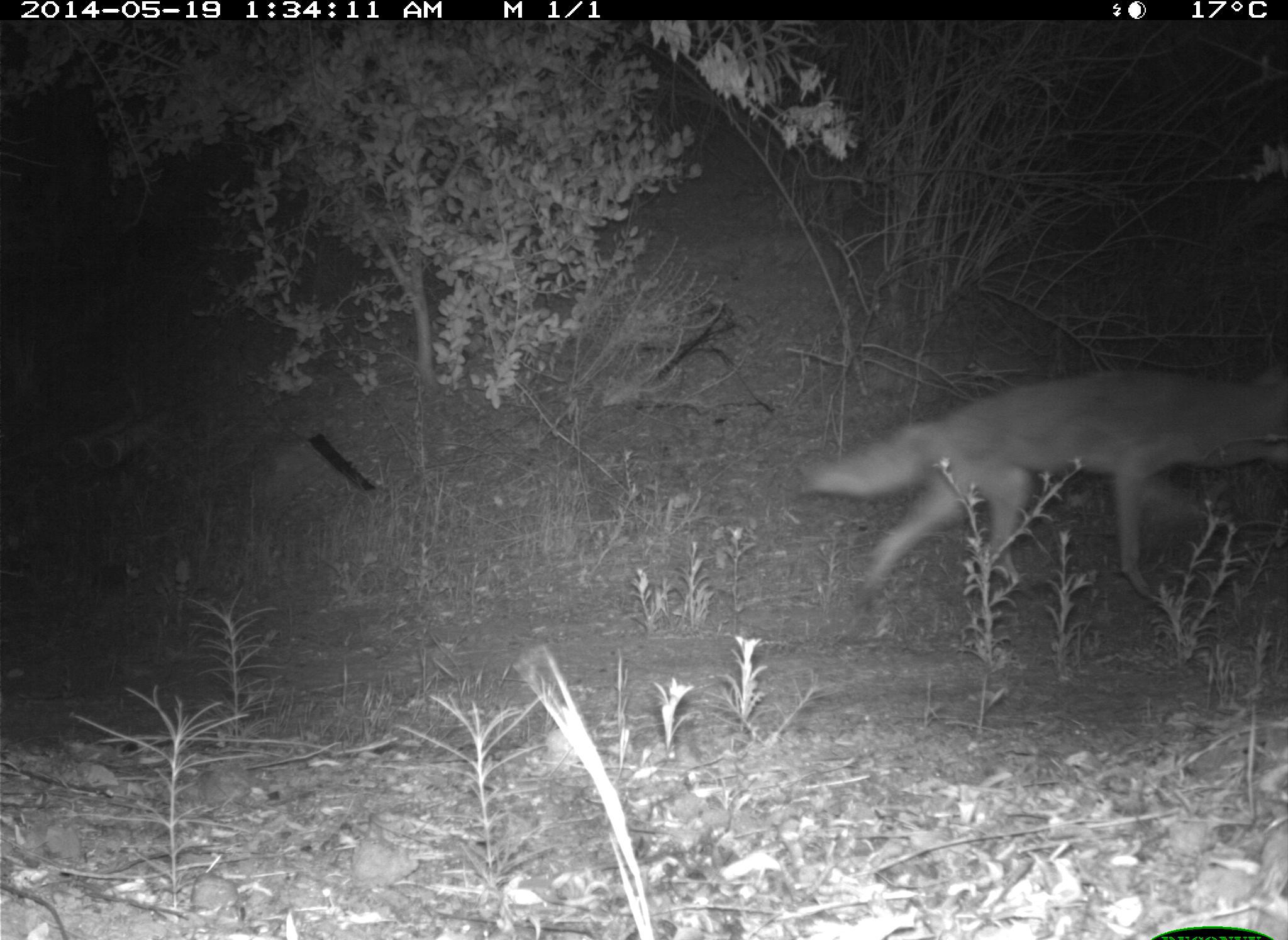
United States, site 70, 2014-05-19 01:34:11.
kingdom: Animalia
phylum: Chordata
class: Mammalia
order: Carnivora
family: Canidae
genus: Canis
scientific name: Canis latrans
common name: coyote